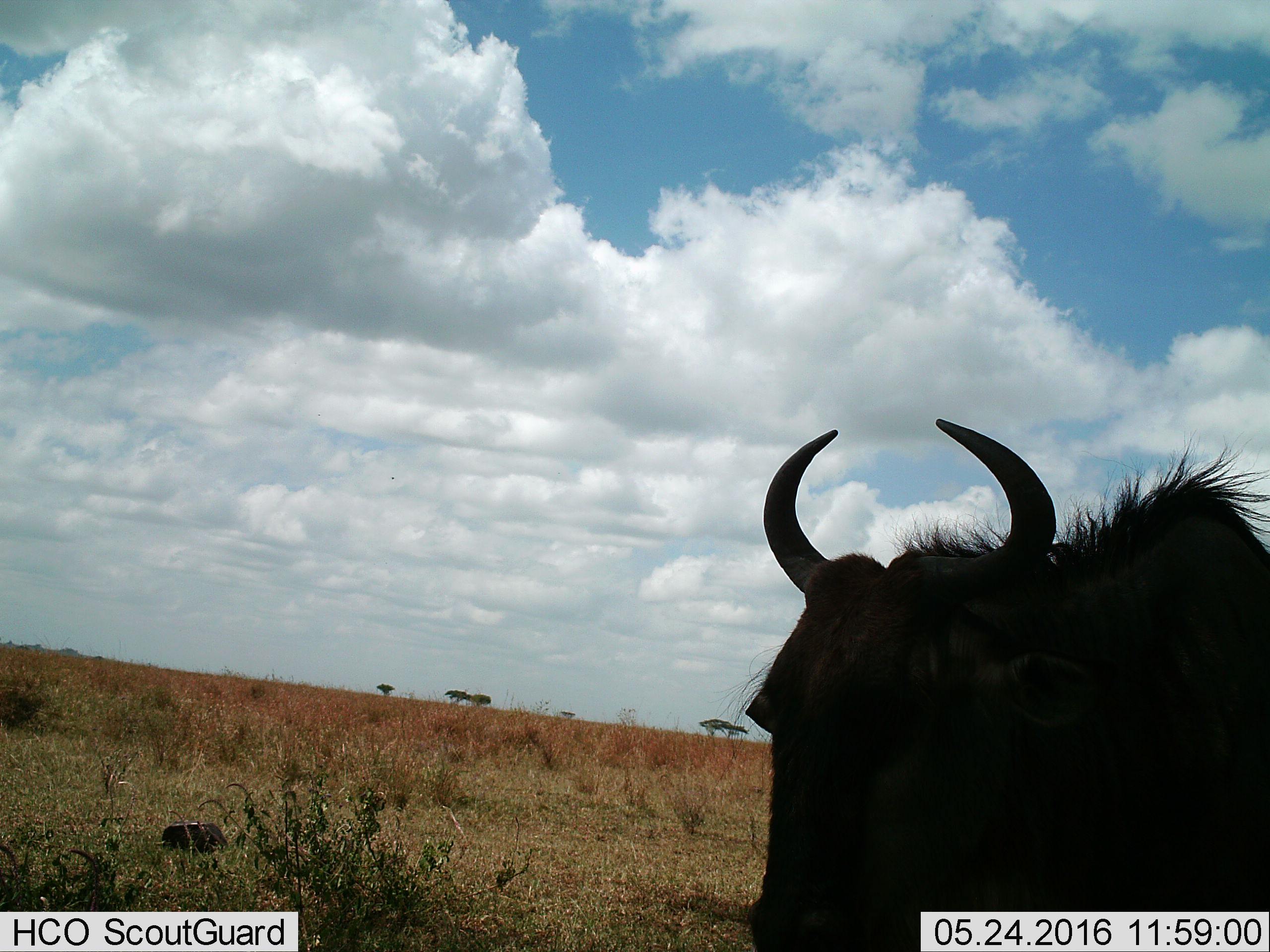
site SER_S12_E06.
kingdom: Animalia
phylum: Chordata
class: Mammalia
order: Artiodactyla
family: Bovidae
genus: Connochaetes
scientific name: Connochaetes taurinus taurinus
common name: blue wildebeest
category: wildebeestblue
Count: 1.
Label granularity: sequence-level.